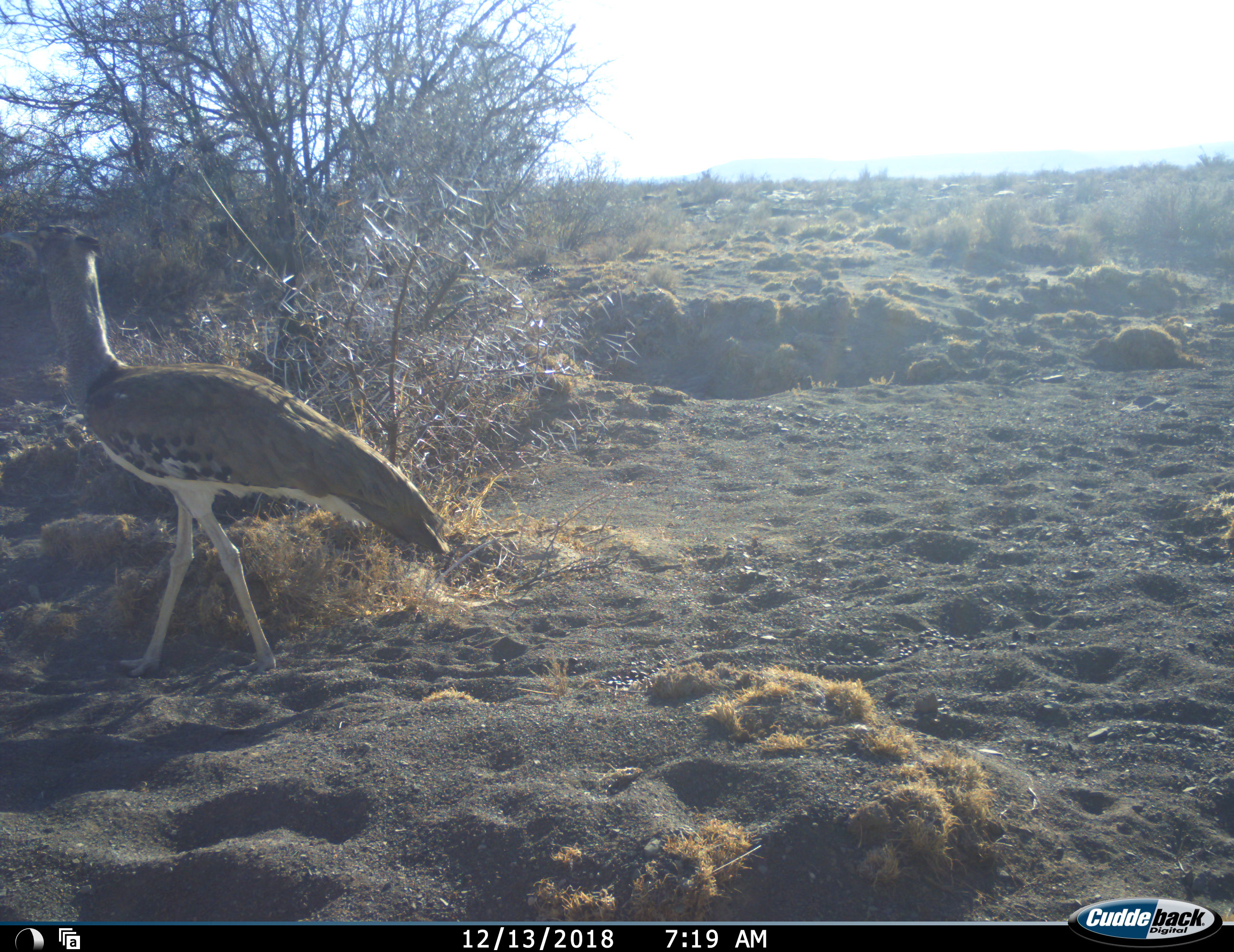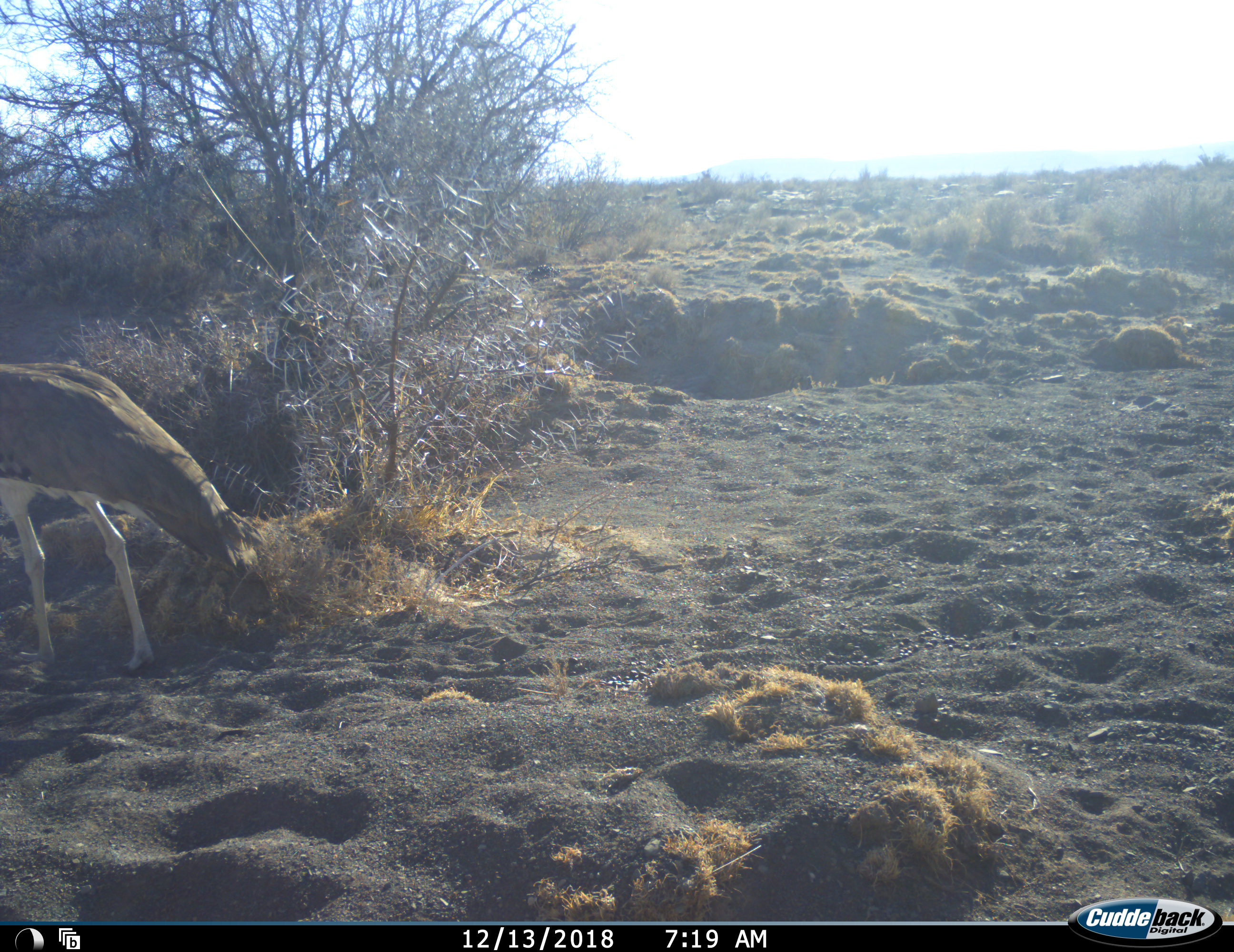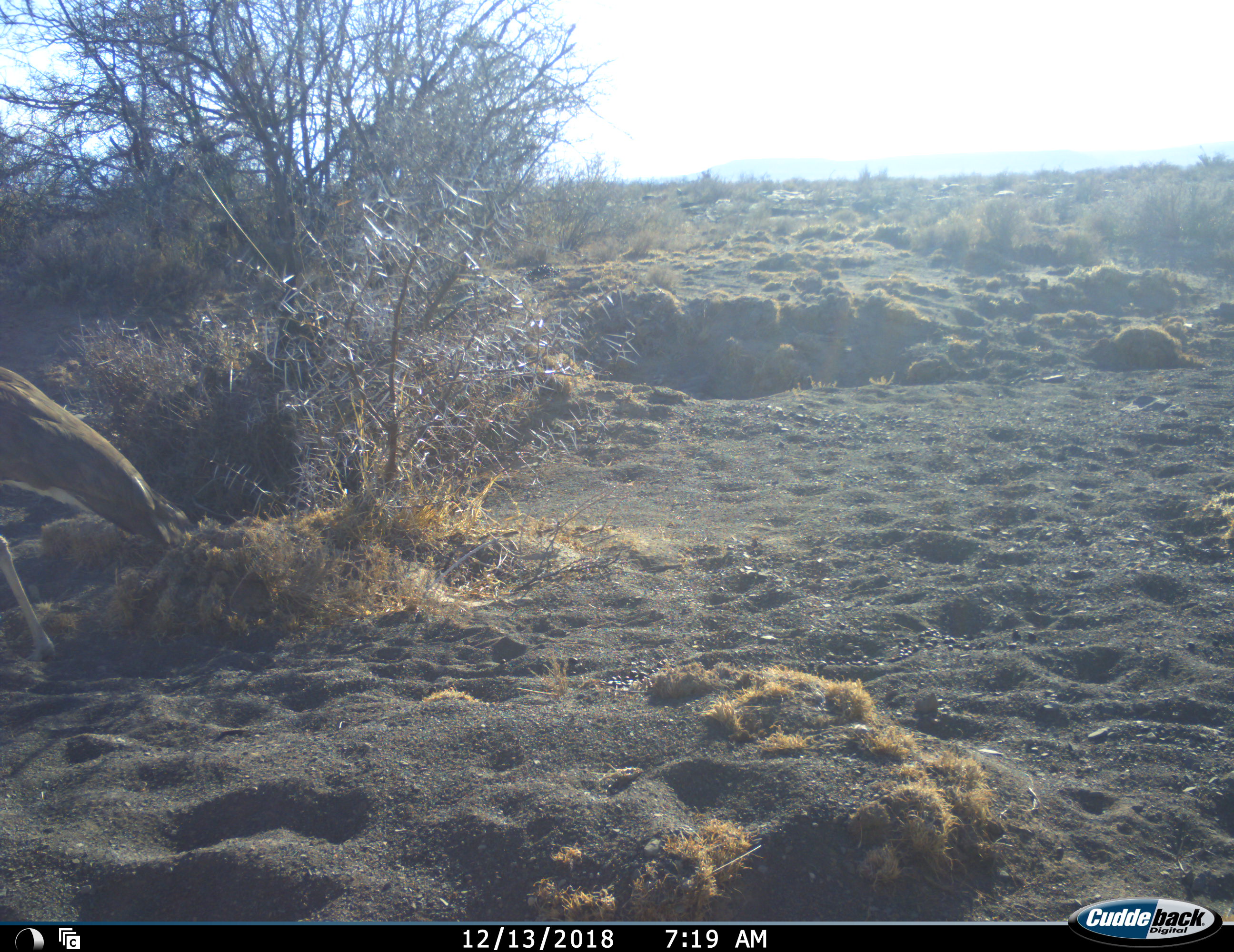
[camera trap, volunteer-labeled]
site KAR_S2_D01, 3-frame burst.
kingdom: Animalia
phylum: Chordata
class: Aves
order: Otidiformes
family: Otididae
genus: Ardeotis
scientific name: Ardeotis kori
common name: kori bustard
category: bustardkori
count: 1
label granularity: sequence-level